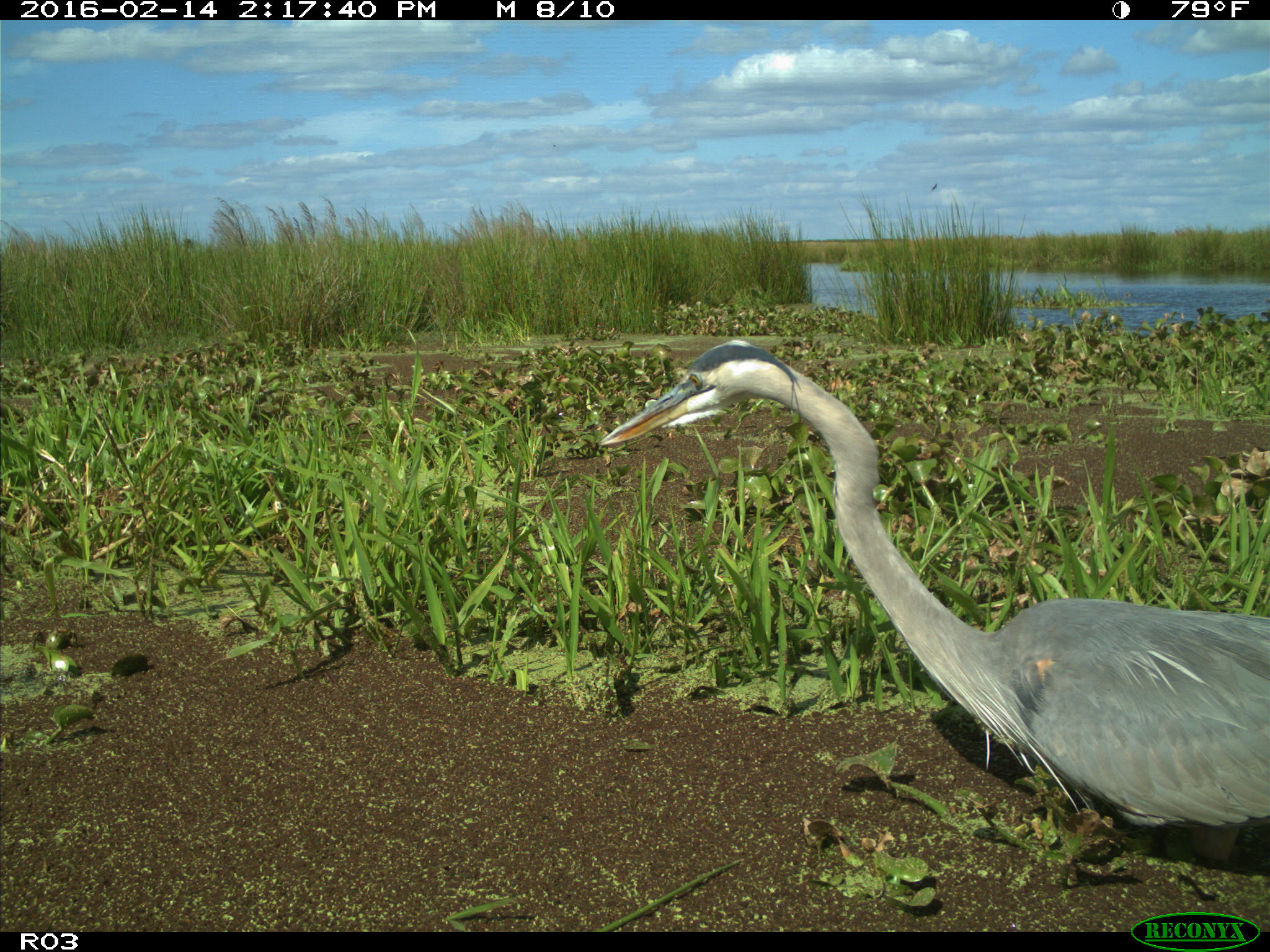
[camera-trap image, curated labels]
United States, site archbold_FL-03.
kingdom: Animalia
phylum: Chordata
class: Aves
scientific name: Aves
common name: birds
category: unidentified bird